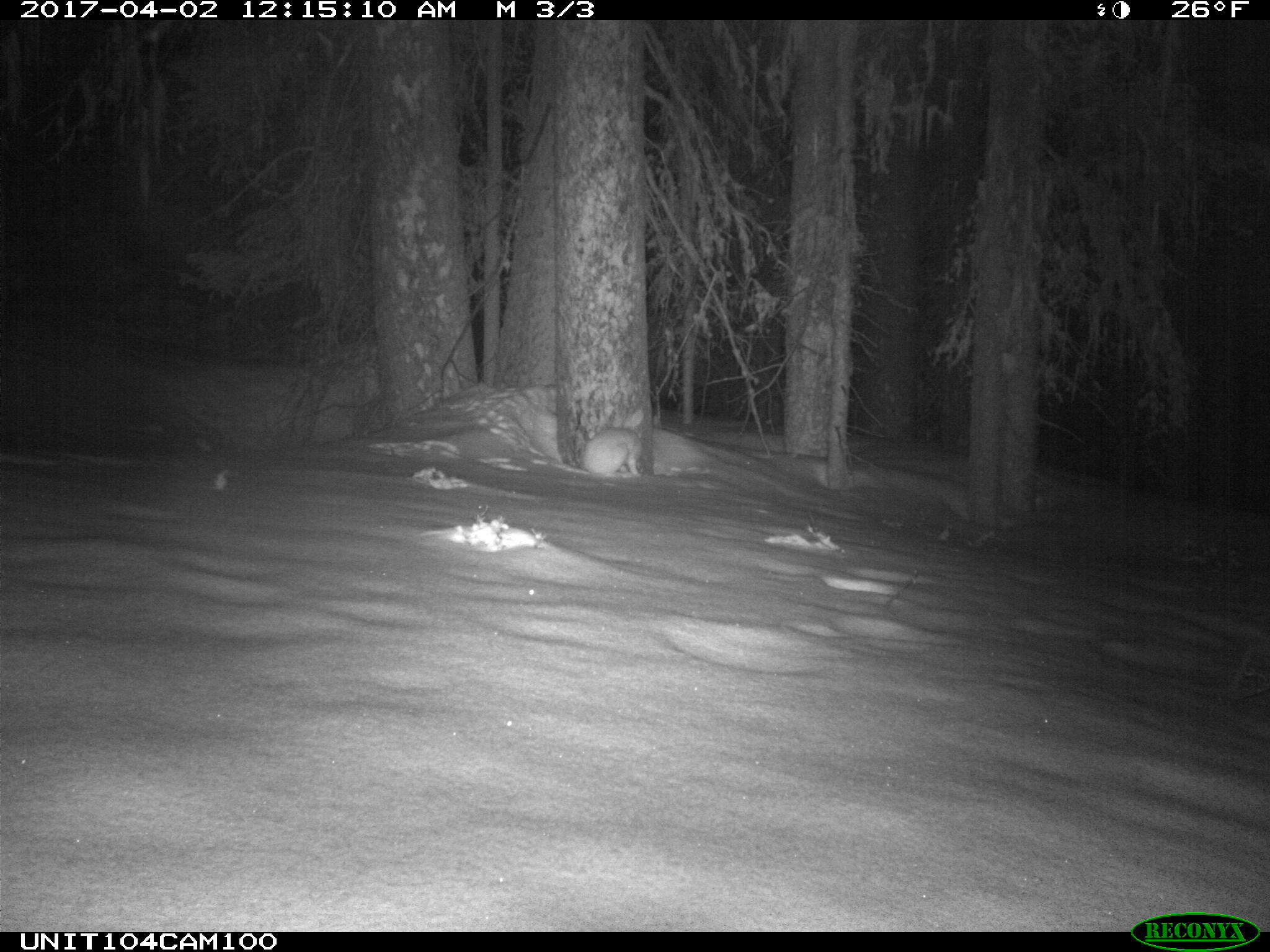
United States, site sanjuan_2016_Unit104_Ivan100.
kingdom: Animalia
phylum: Chordata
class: Mammalia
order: Lagomorpha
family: Leporidae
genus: Lepus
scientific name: Lepus americanus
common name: snowshoe hare